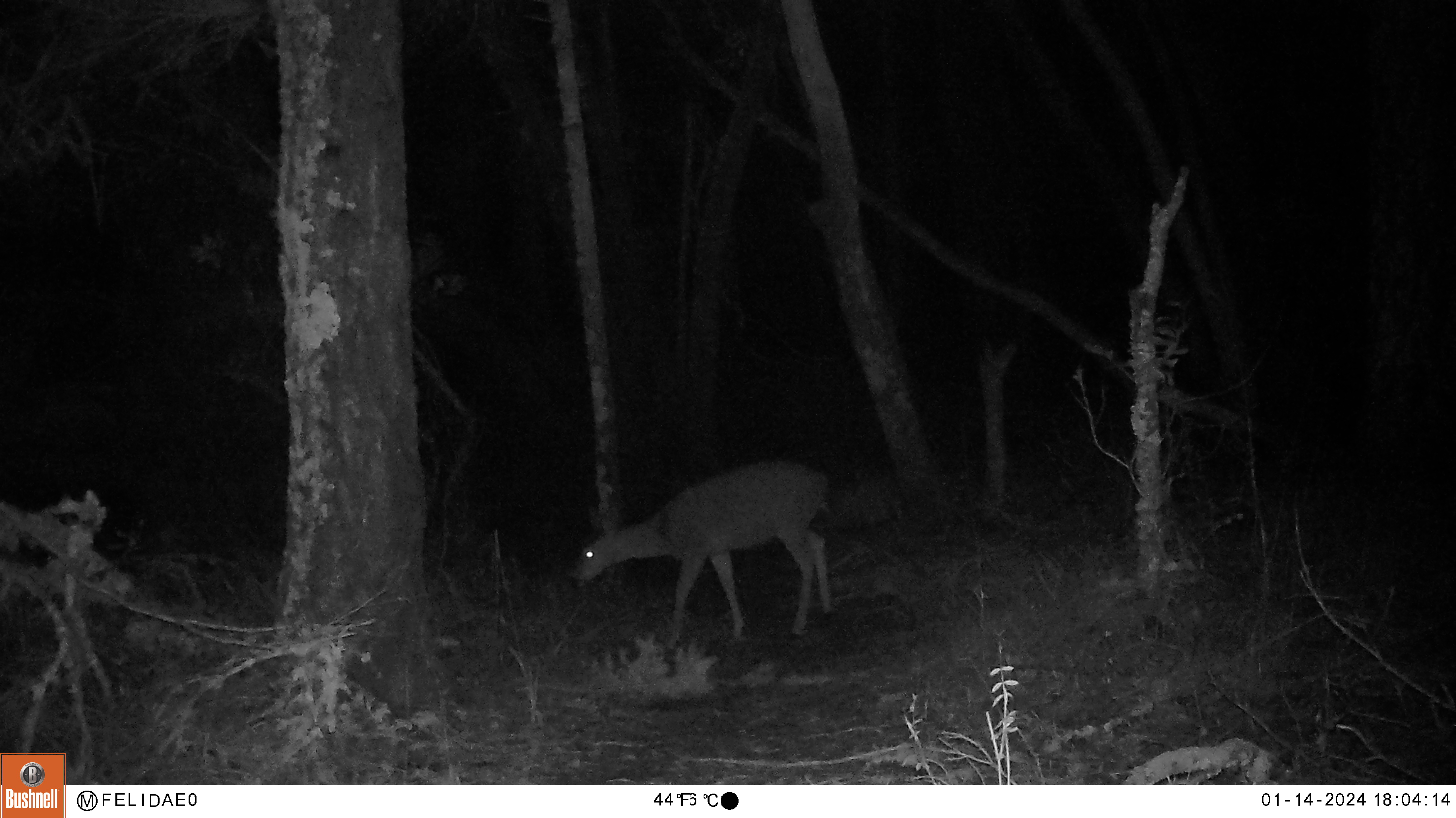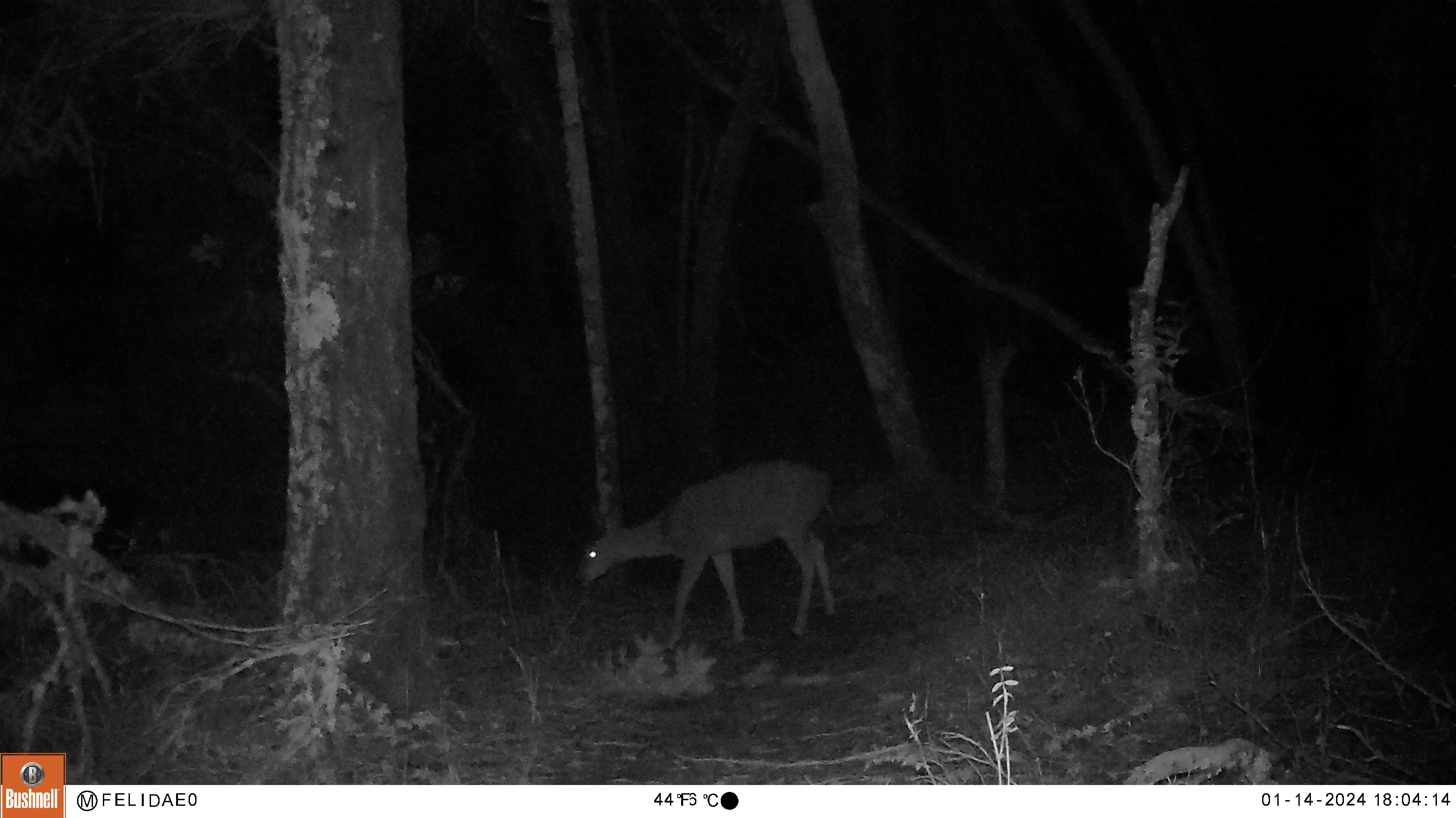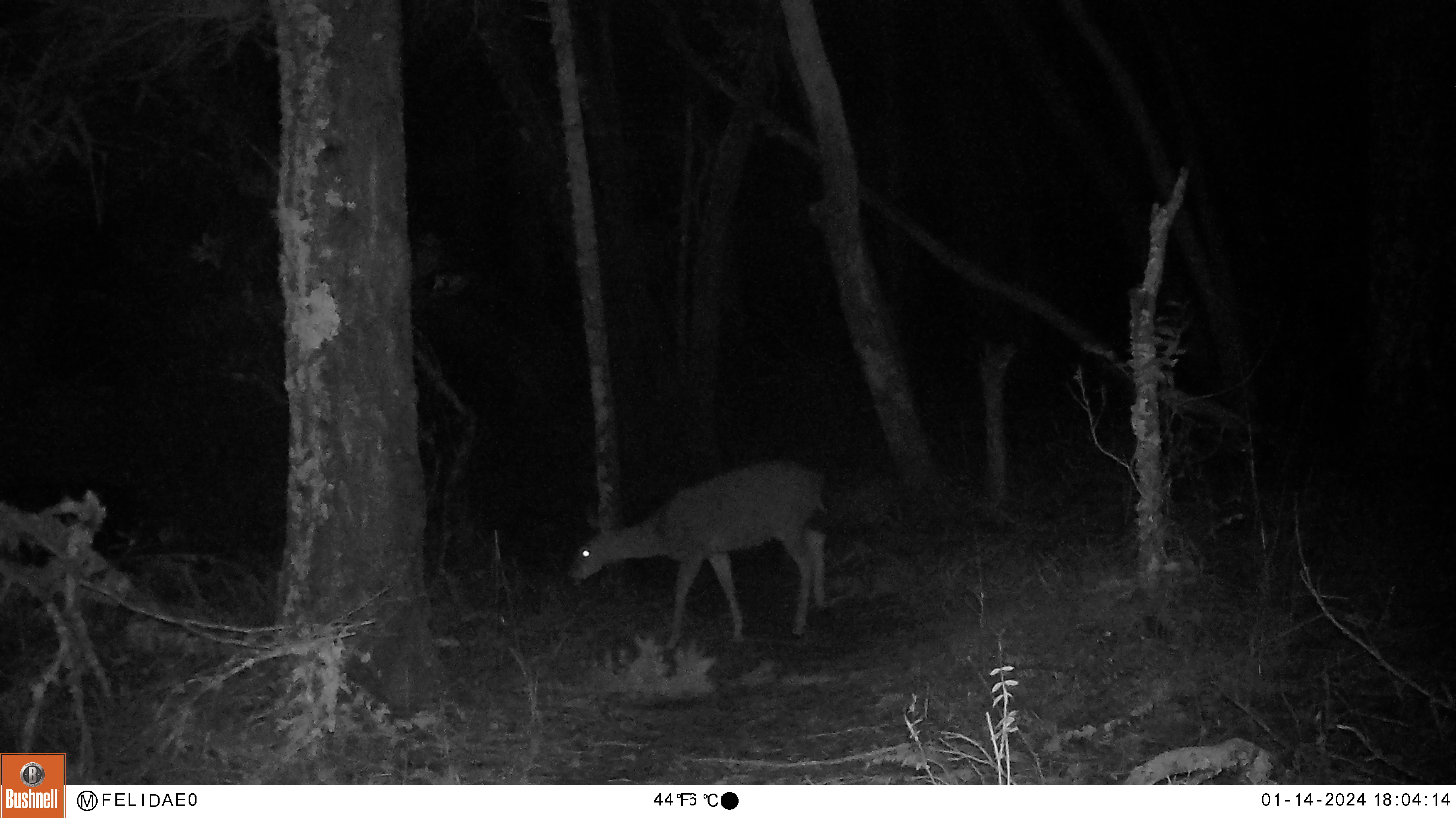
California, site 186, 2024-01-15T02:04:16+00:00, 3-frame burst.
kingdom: Animalia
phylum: Chordata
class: Mammalia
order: Artiodactyla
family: Cervidae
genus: Odocoileus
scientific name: Odocoileus hemionus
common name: mule deer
Mule deer (Odocoileus hemionus).